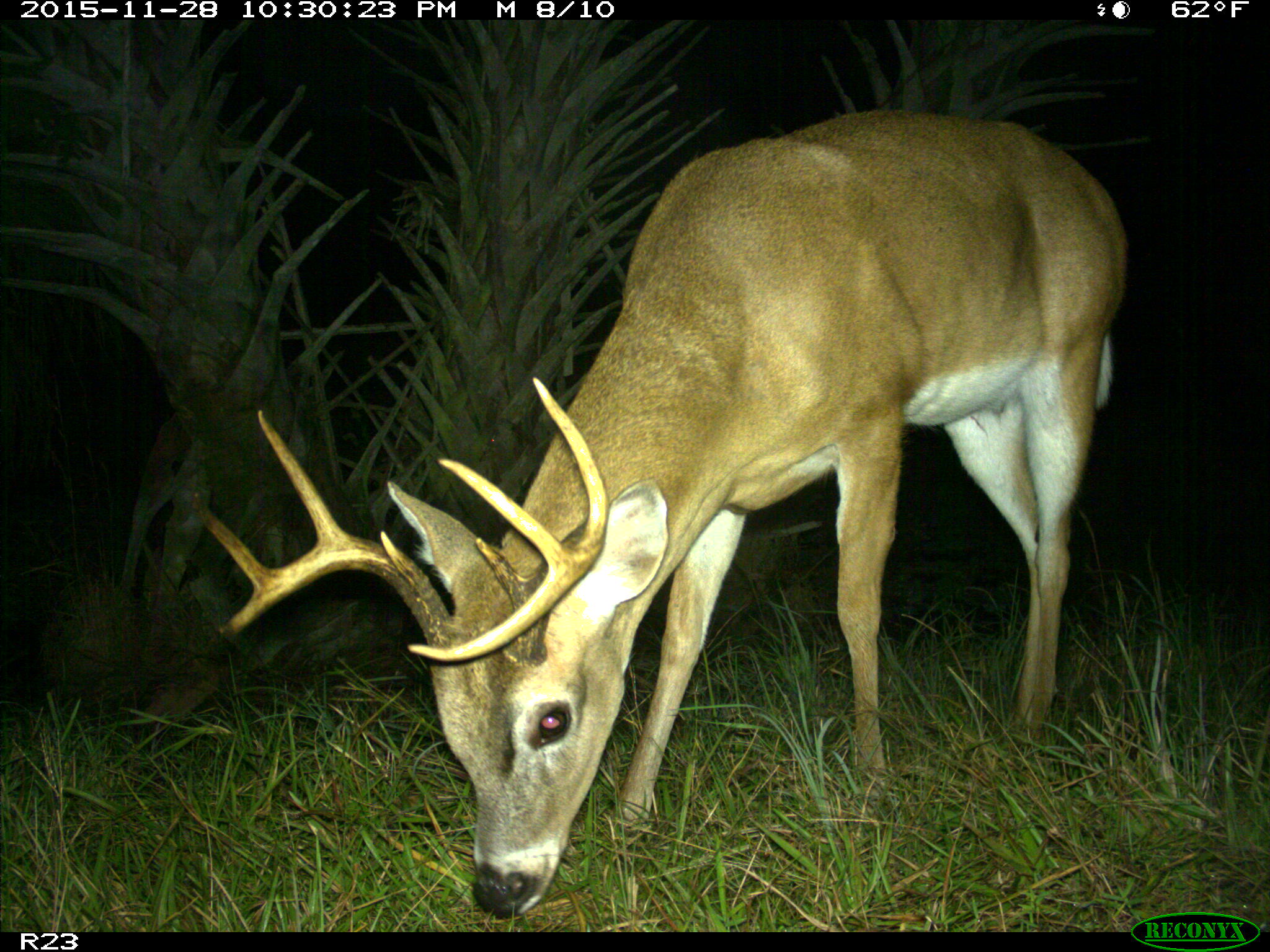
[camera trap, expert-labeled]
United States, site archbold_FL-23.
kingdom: Animalia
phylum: Chordata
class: Mammalia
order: Artiodactyla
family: Cervidae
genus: Odocoileus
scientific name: Odocoileus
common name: deer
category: unidentified deer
Unidentified deer (deer) (Odocoileus).